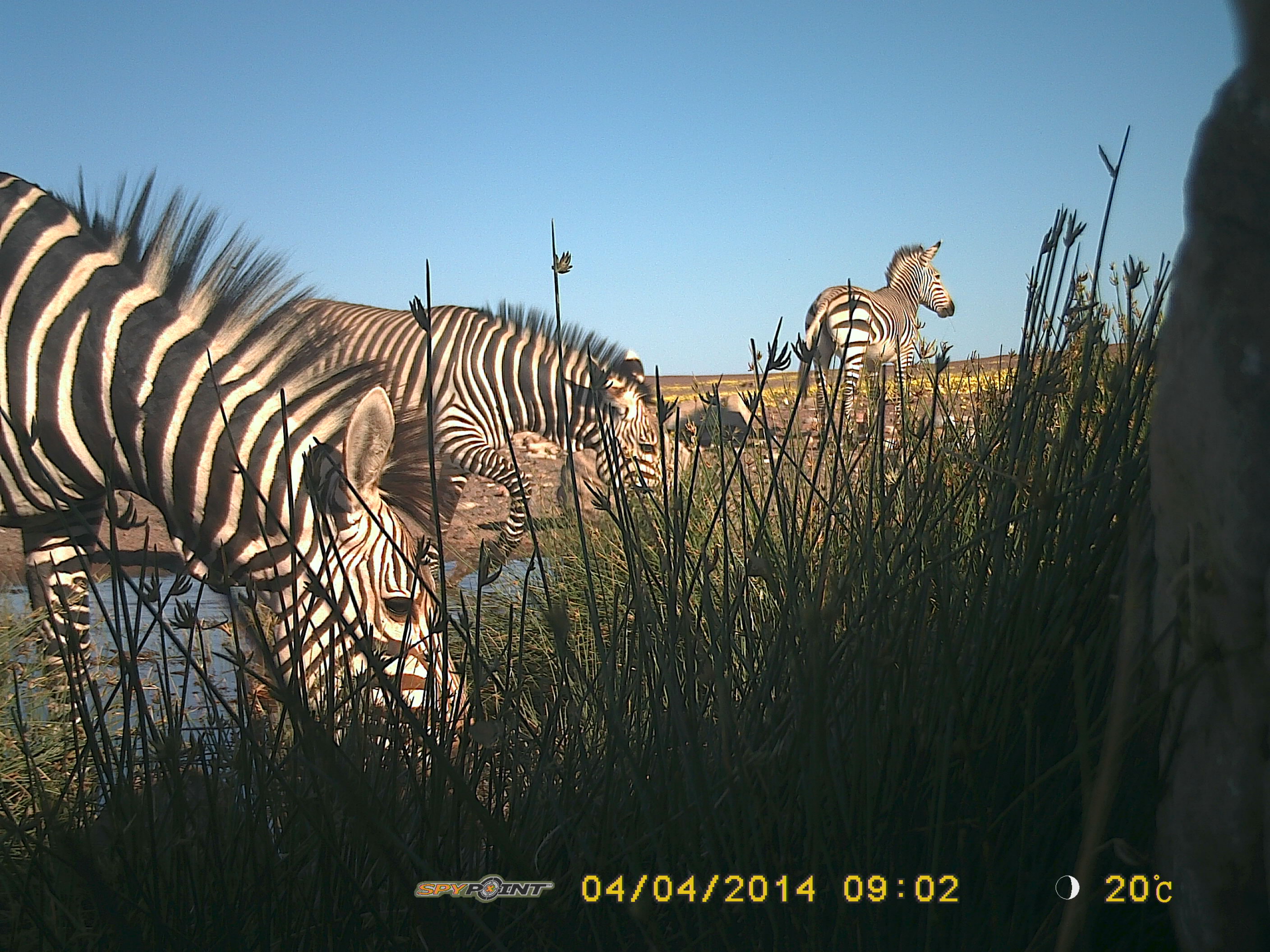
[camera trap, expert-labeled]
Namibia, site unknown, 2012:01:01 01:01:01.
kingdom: Animalia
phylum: Chordata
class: Mammalia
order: Perissodactyla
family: Equidae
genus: Equus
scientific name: Equus zebra hartmannae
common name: hartmann's mountain zebra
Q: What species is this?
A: Equus zebra hartmannae (hartmann's mountain zebra).